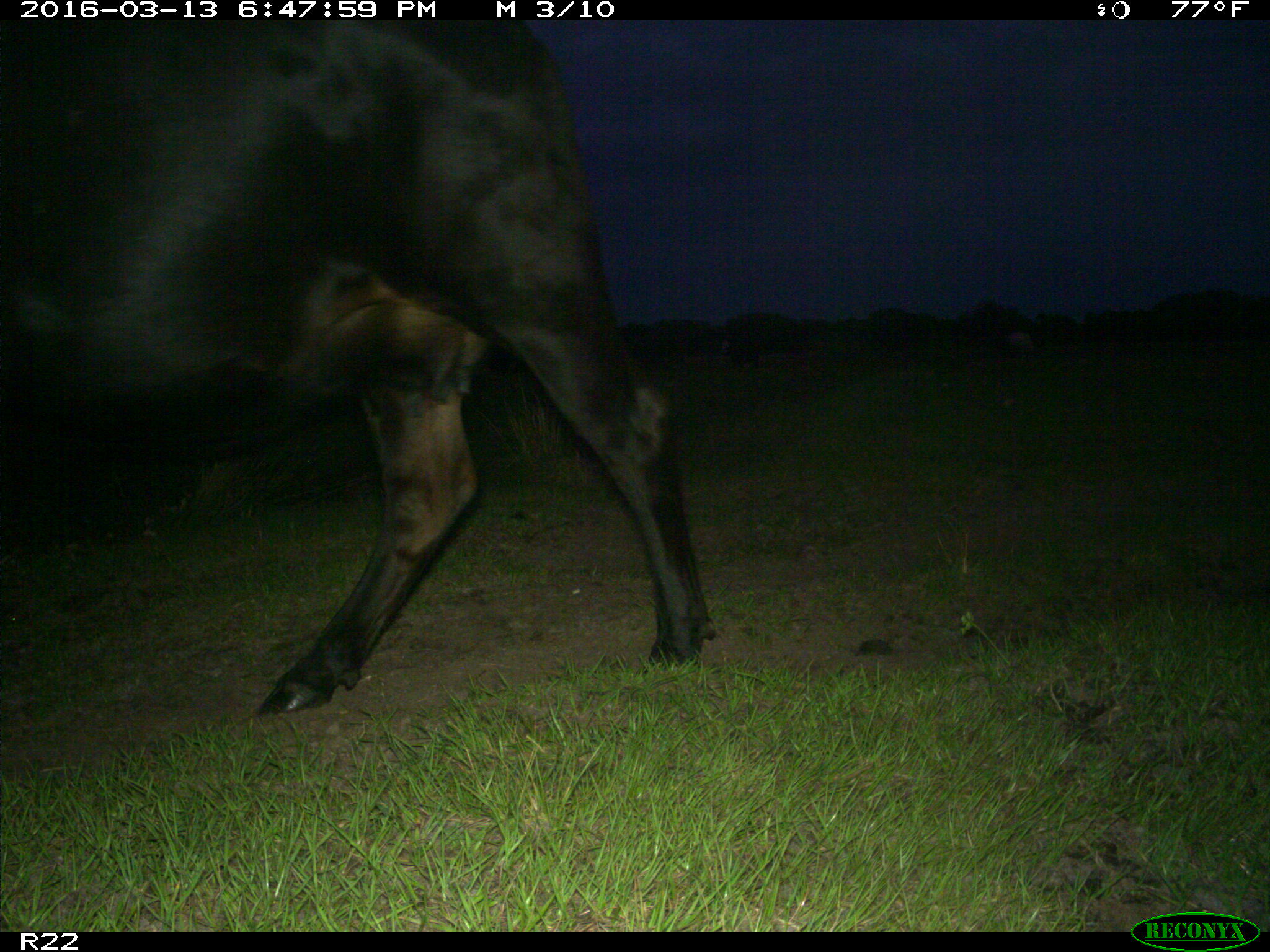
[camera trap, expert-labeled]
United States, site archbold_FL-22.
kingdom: Animalia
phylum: Chordata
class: Mammalia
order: Artiodactyla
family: Bovidae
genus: Bos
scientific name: Bos taurus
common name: domestic cow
Bos taurus (domestic cow).